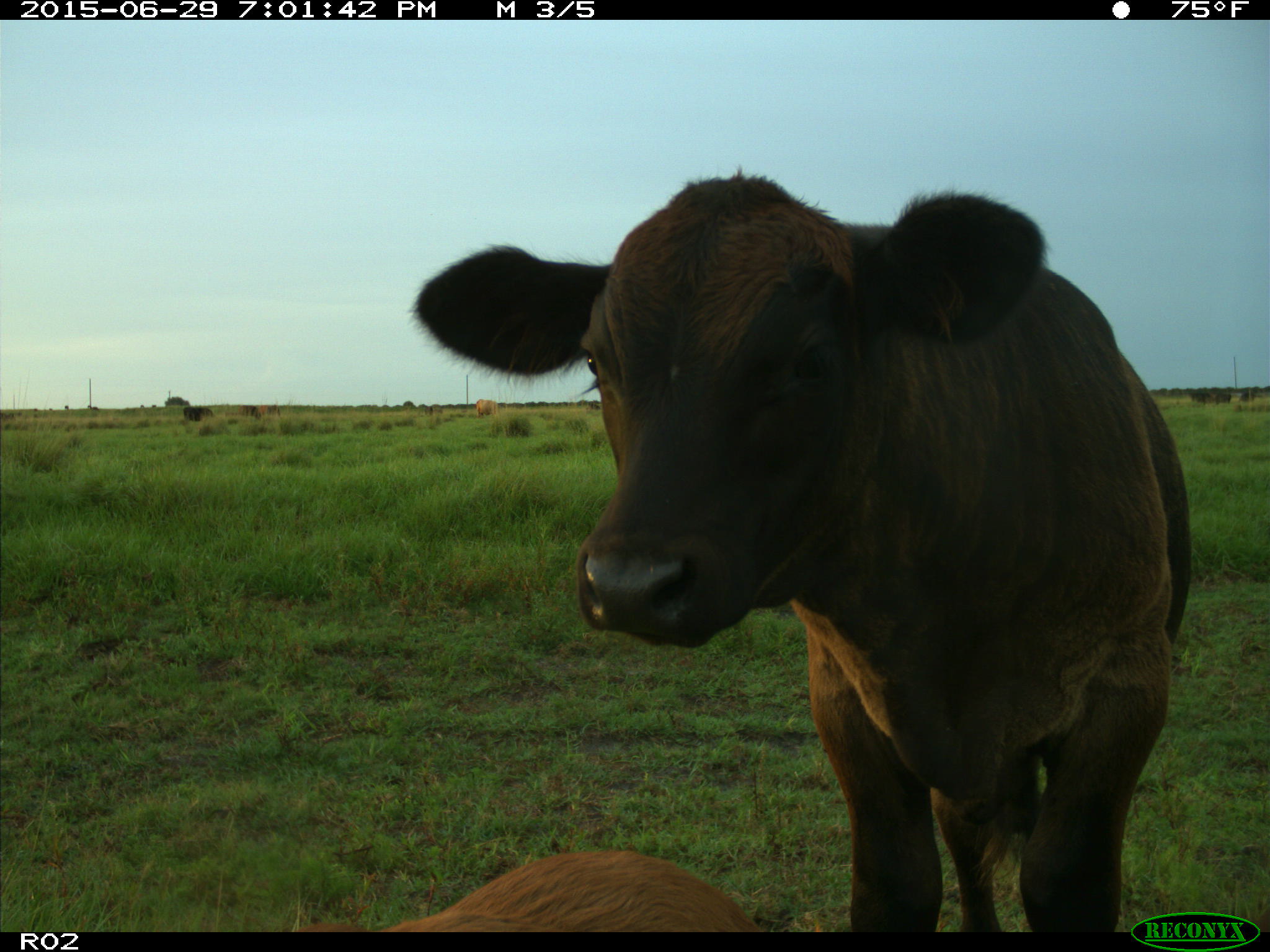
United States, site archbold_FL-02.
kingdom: Animalia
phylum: Chordata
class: Mammalia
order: Artiodactyla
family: Bovidae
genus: Bos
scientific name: Bos taurus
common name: domestic cow